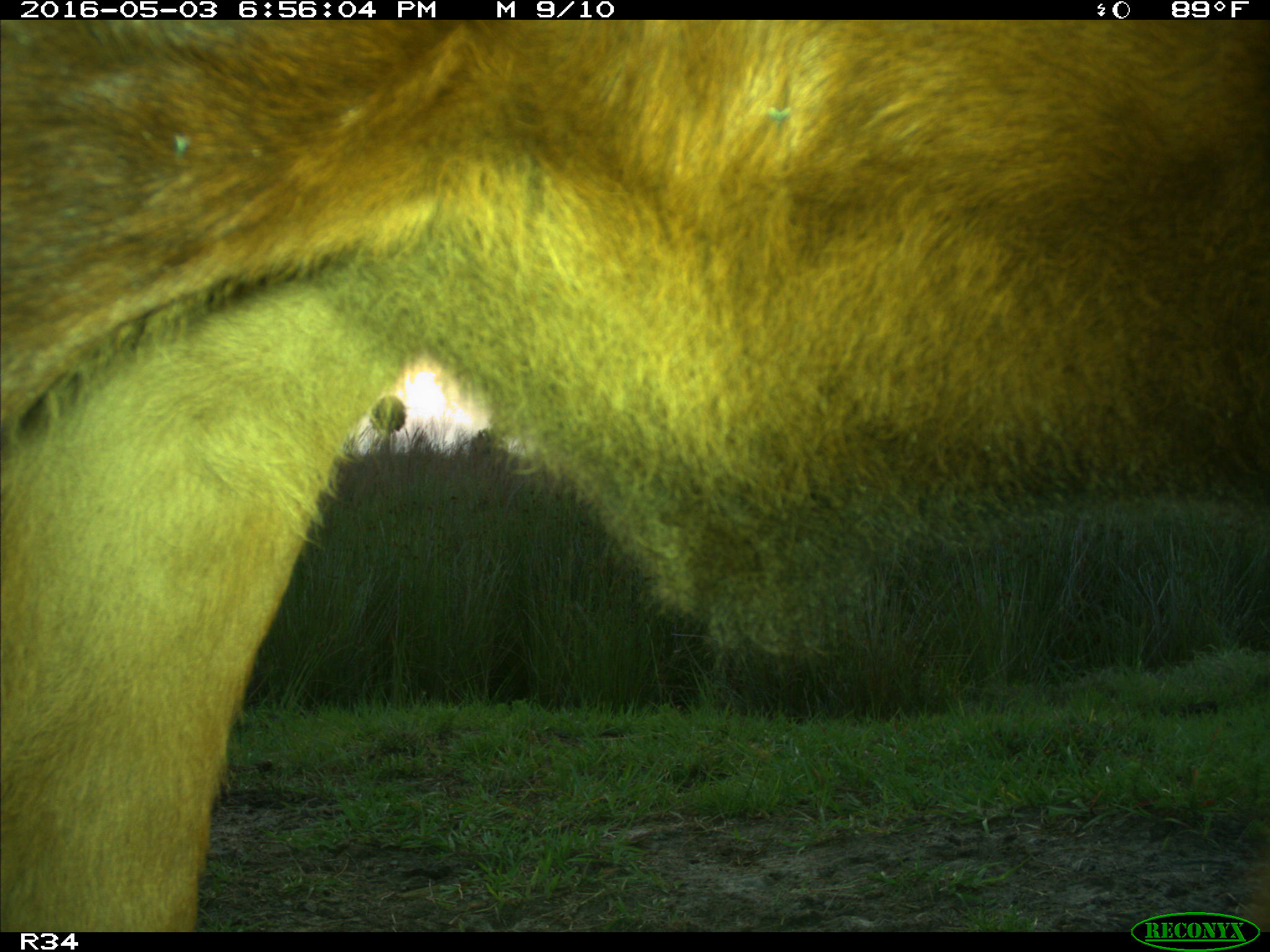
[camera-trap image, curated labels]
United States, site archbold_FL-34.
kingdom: Animalia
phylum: Chordata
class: Mammalia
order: Artiodactyla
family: Bovidae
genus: Bos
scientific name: Bos taurus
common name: domestic cow